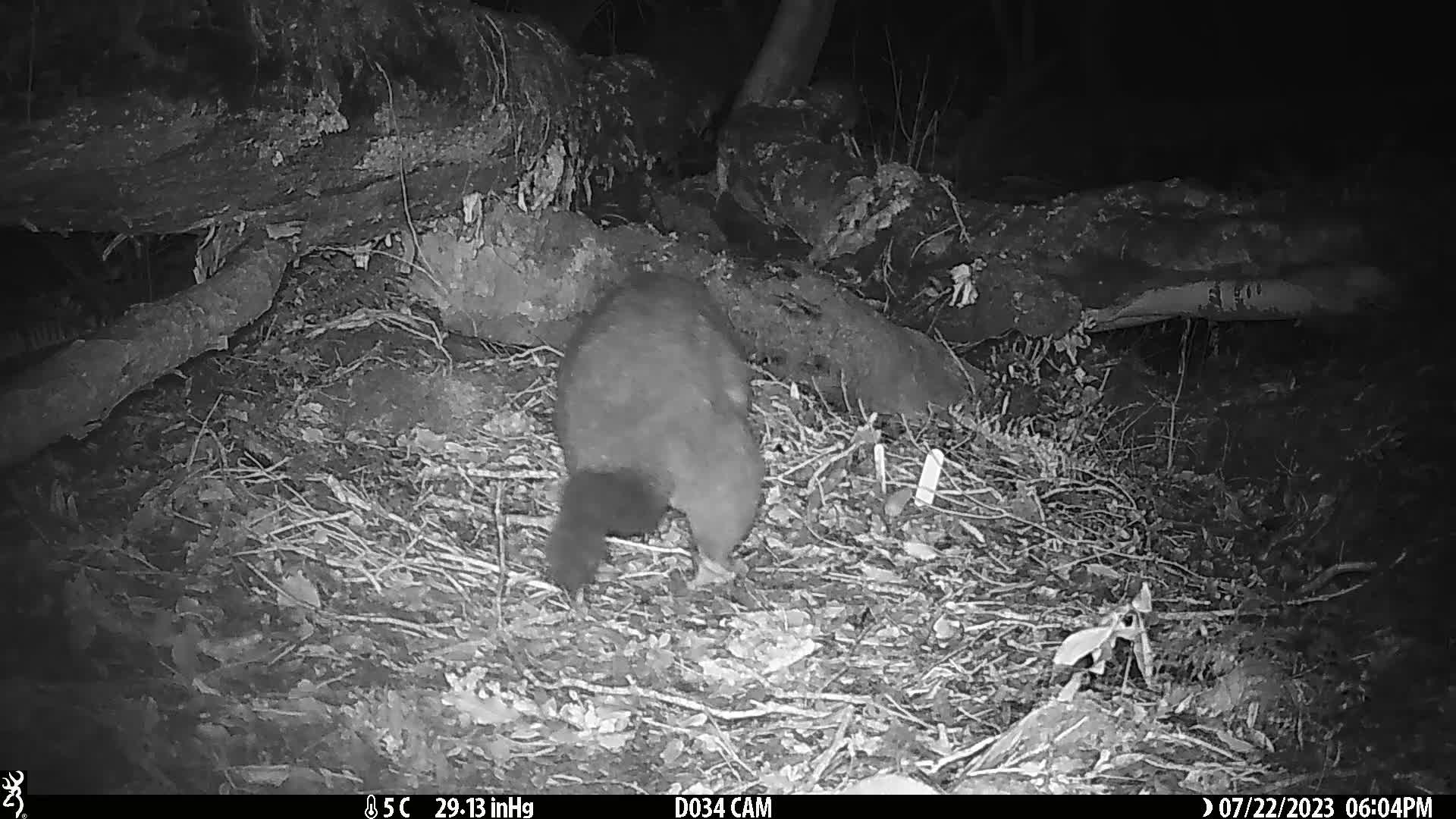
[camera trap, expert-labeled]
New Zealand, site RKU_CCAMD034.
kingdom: Animalia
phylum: Chordata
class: Mammalia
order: Diprotodontia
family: Phalangeridae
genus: Trichosurus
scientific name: Trichosurus vulpecula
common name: common brushtail possum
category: possum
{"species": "possum (common brushtail possum) (Trichosurus vulpecula)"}